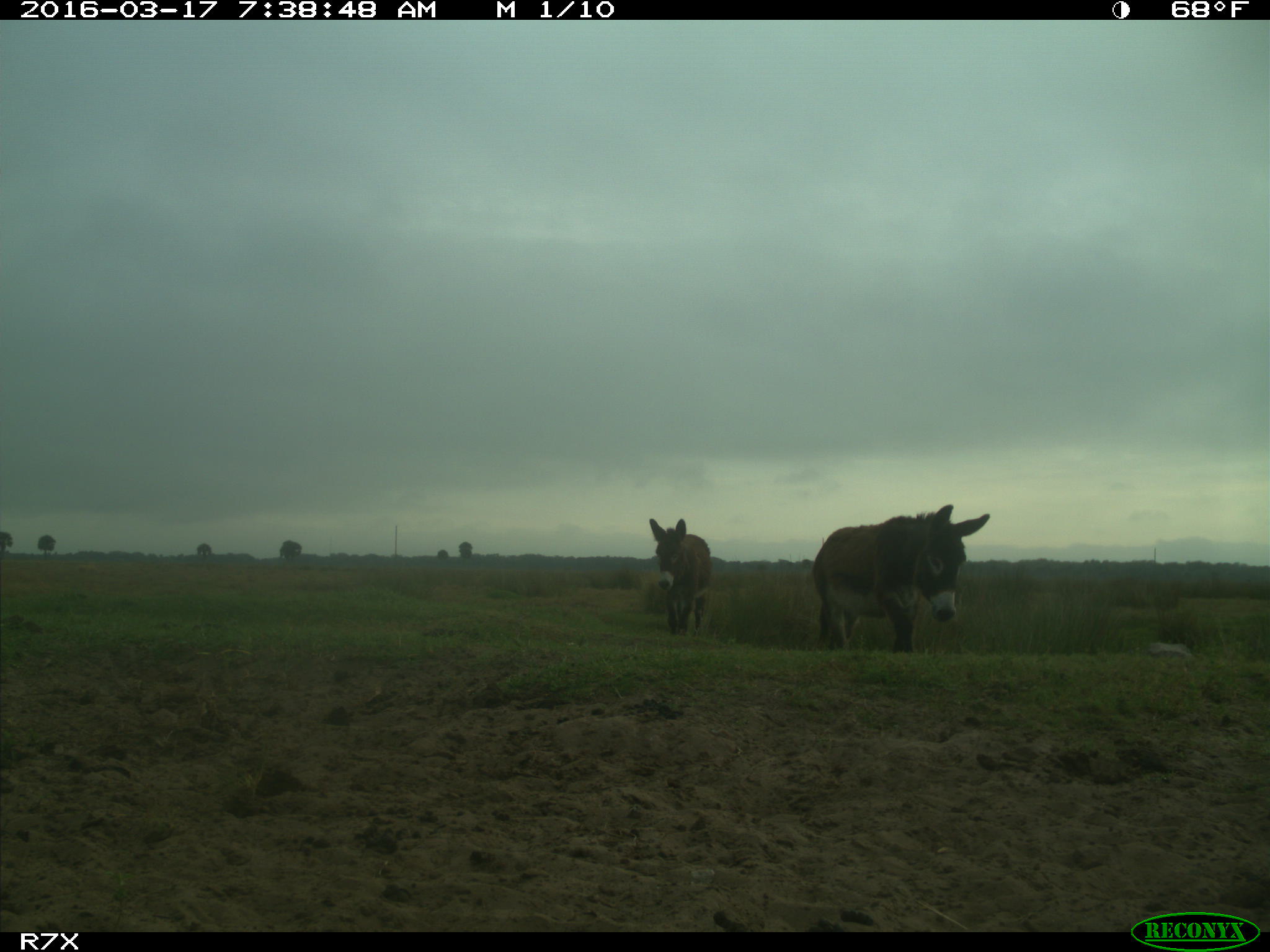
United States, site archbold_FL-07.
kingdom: Animalia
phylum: Chordata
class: Mammalia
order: Perissodactyla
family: Equidae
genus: Equus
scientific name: Equus africanus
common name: african wild ass